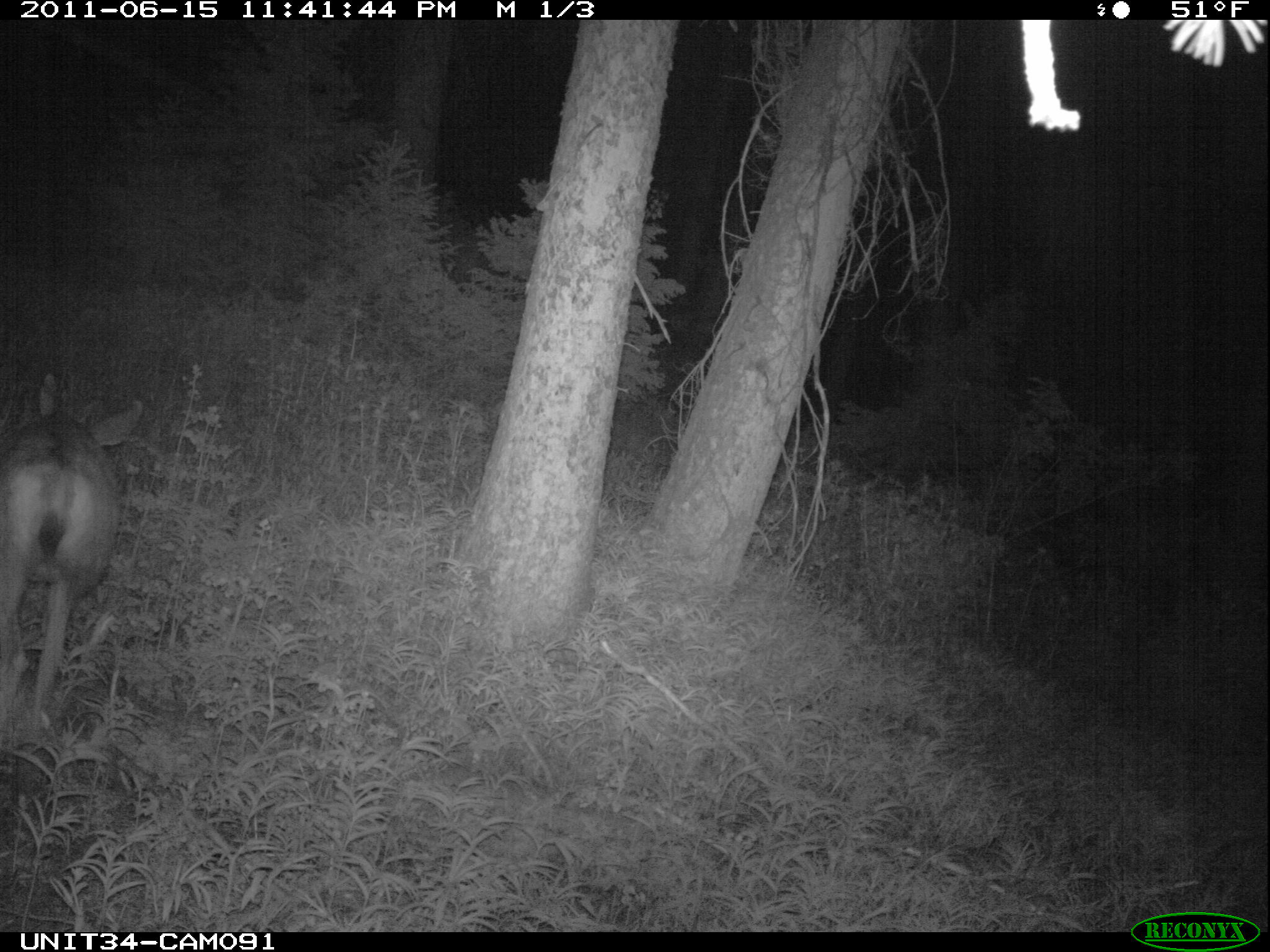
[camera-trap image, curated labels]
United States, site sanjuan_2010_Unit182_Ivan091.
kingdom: Animalia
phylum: Chordata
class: Mammalia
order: Artiodactyla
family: Cervidae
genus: Odocoileus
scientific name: Odocoileus hemionus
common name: mule deer